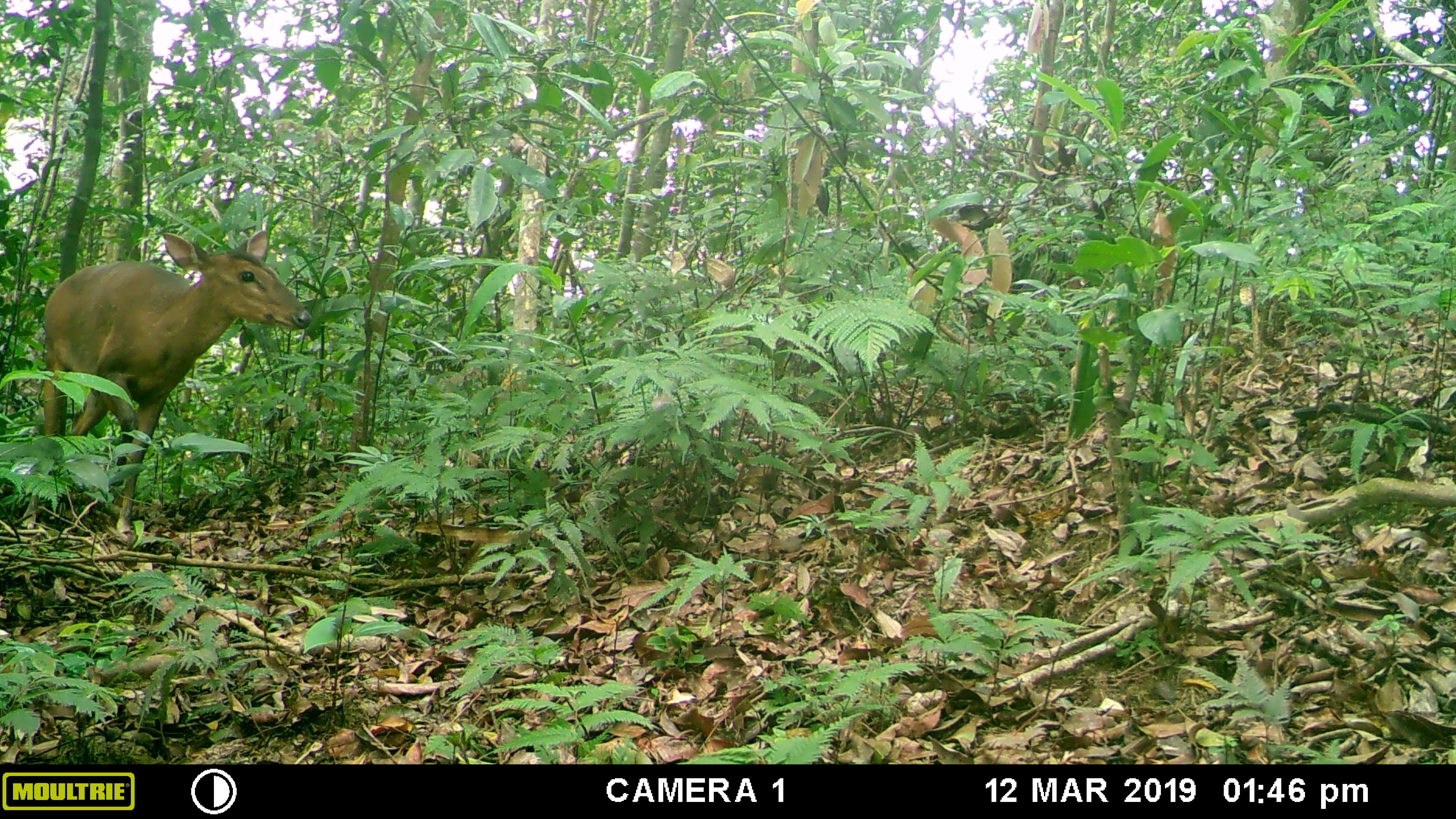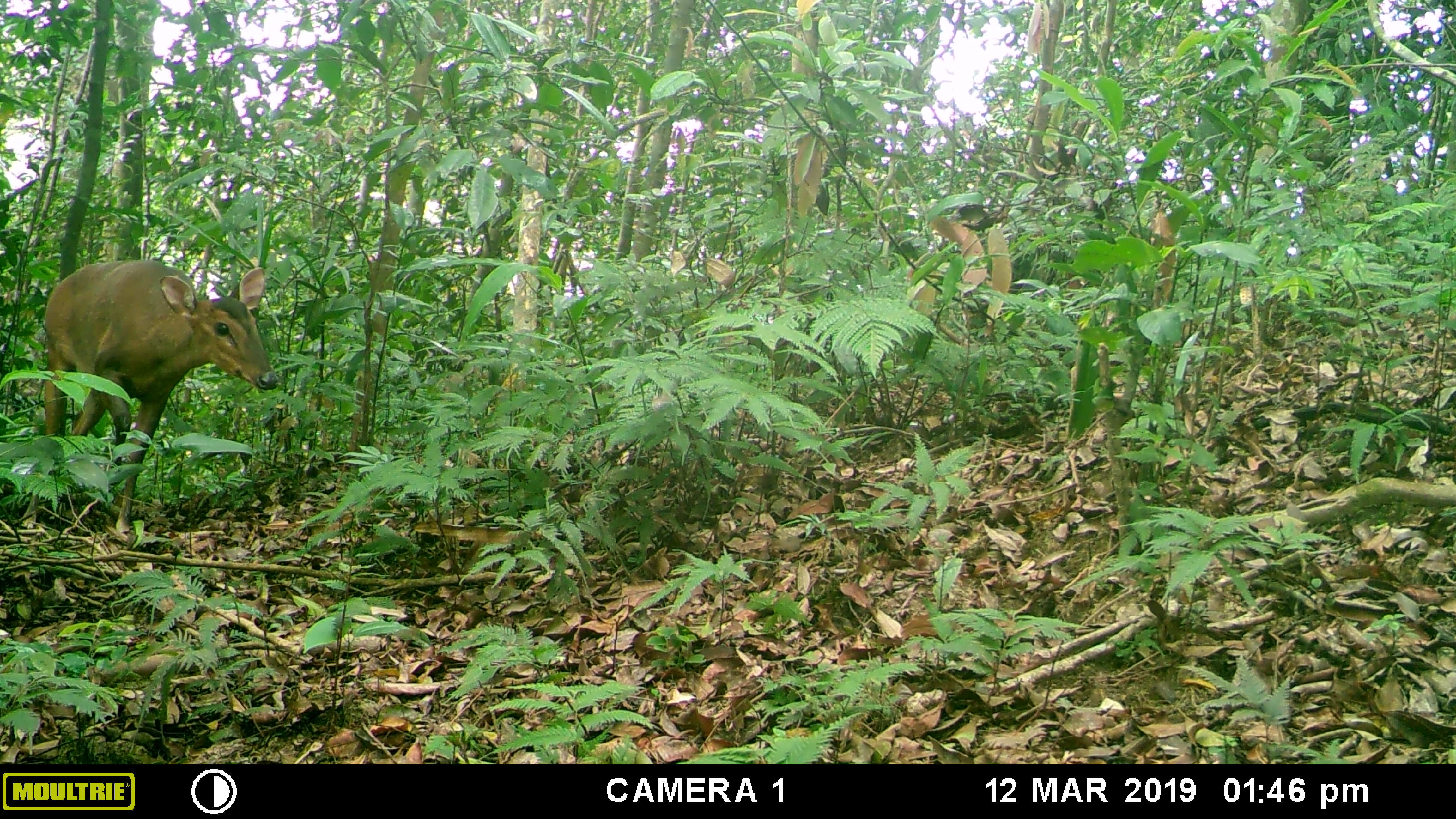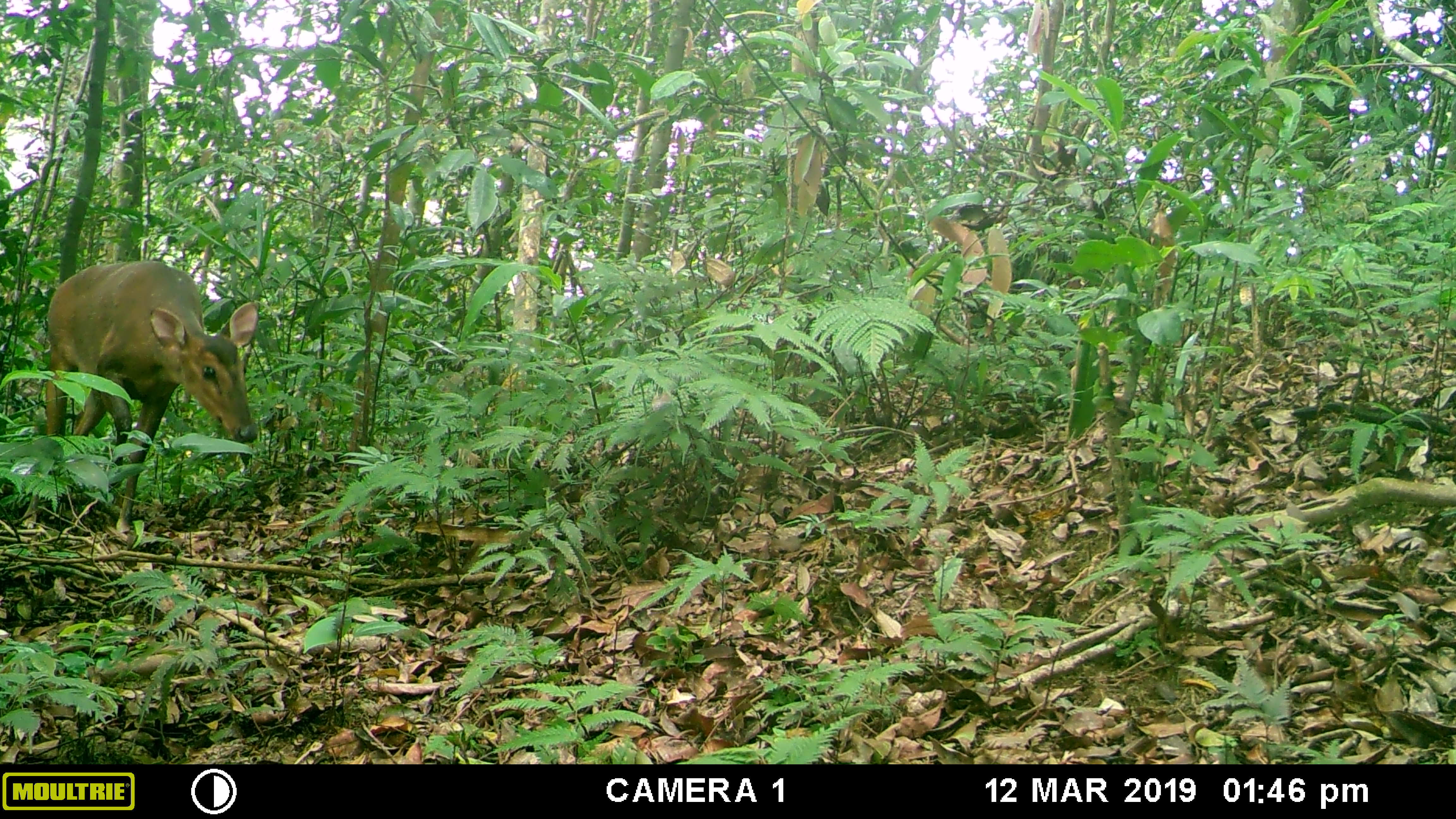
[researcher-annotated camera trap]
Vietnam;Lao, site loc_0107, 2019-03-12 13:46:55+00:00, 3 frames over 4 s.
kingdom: Animalia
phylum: Chordata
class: Mammalia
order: Artiodactyla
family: Cervidae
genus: Muntiacus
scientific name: Muntiacus vuquangensis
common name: large-antlered muntjac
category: large antlered muntjac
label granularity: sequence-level